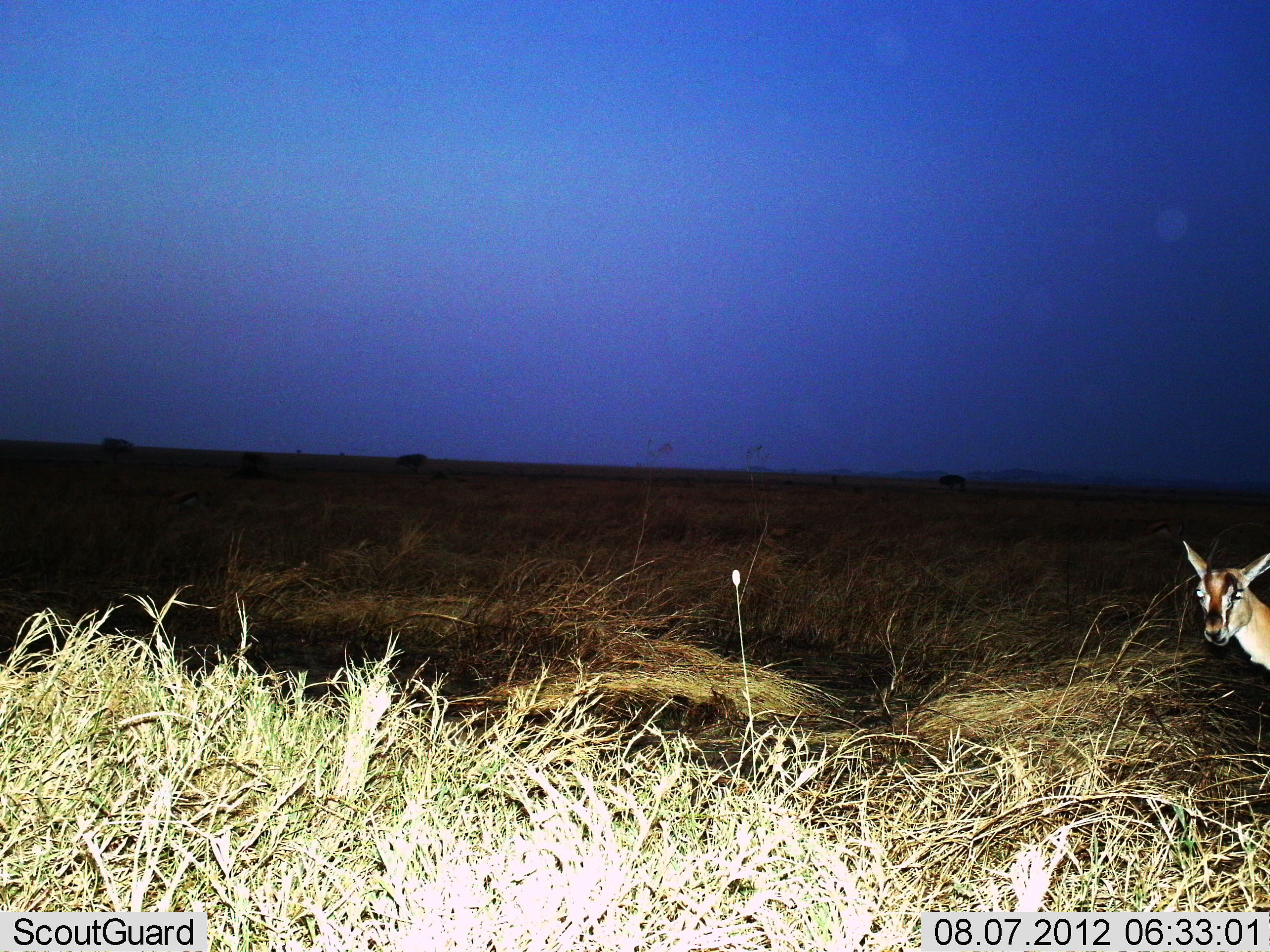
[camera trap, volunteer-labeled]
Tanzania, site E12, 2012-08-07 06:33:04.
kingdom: Animalia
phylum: Chordata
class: Mammalia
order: Artiodactyla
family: Bovidae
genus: Eudorcas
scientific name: Eudorcas thomsonii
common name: thomson's gazelle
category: gazellethomsons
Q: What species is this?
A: Gazellethomsons (thomson's gazelle) (Eudorcas thomsonii).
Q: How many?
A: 1.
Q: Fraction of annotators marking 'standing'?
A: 100%.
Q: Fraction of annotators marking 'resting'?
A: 0%.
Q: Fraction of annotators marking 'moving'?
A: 0%.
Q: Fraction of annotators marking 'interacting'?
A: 0%.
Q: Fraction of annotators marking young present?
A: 0%.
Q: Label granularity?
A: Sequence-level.